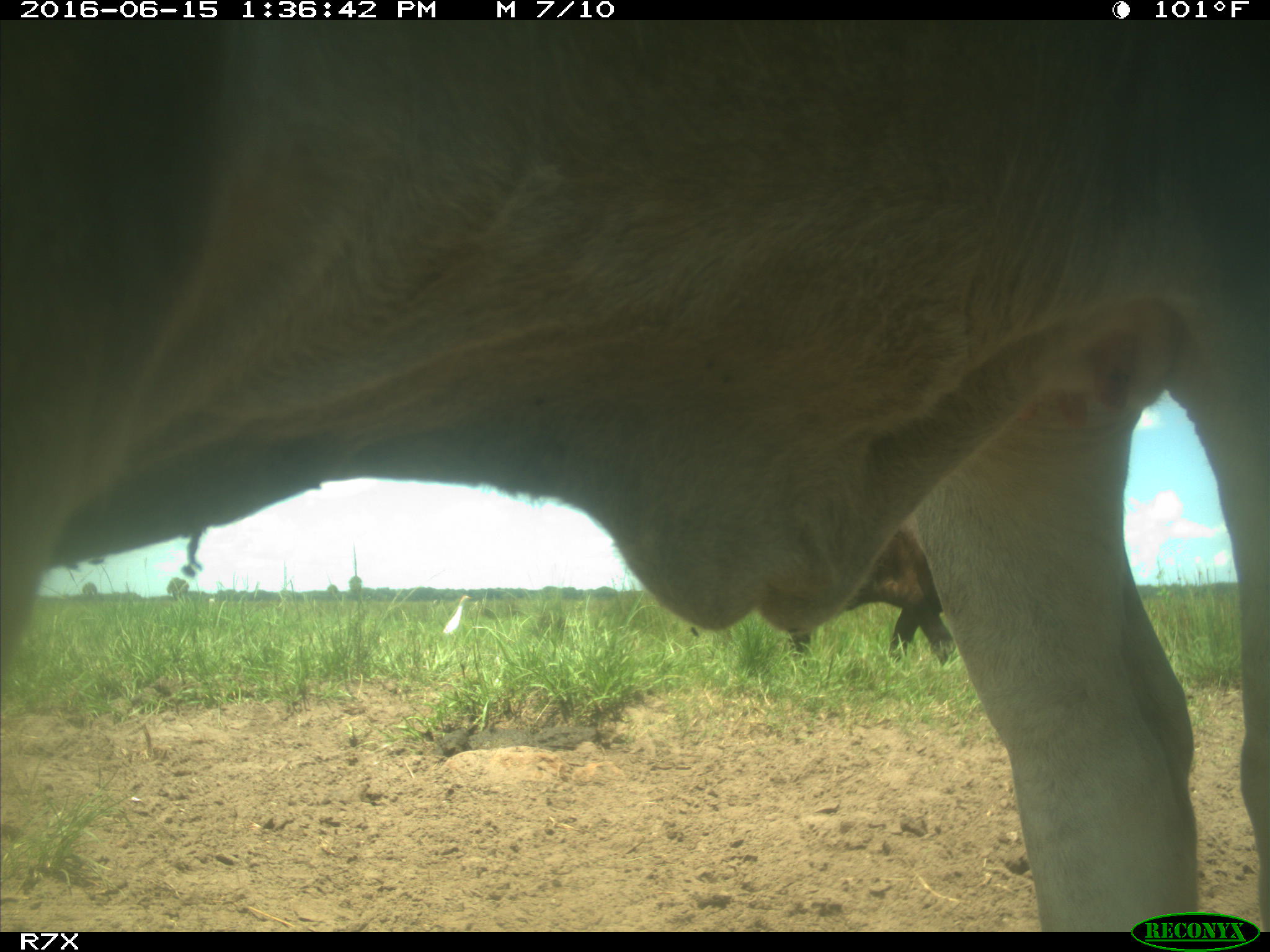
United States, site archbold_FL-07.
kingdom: Animalia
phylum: Chordata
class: Mammalia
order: Artiodactyla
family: Bovidae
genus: Bos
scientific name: Bos taurus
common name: domestic cow